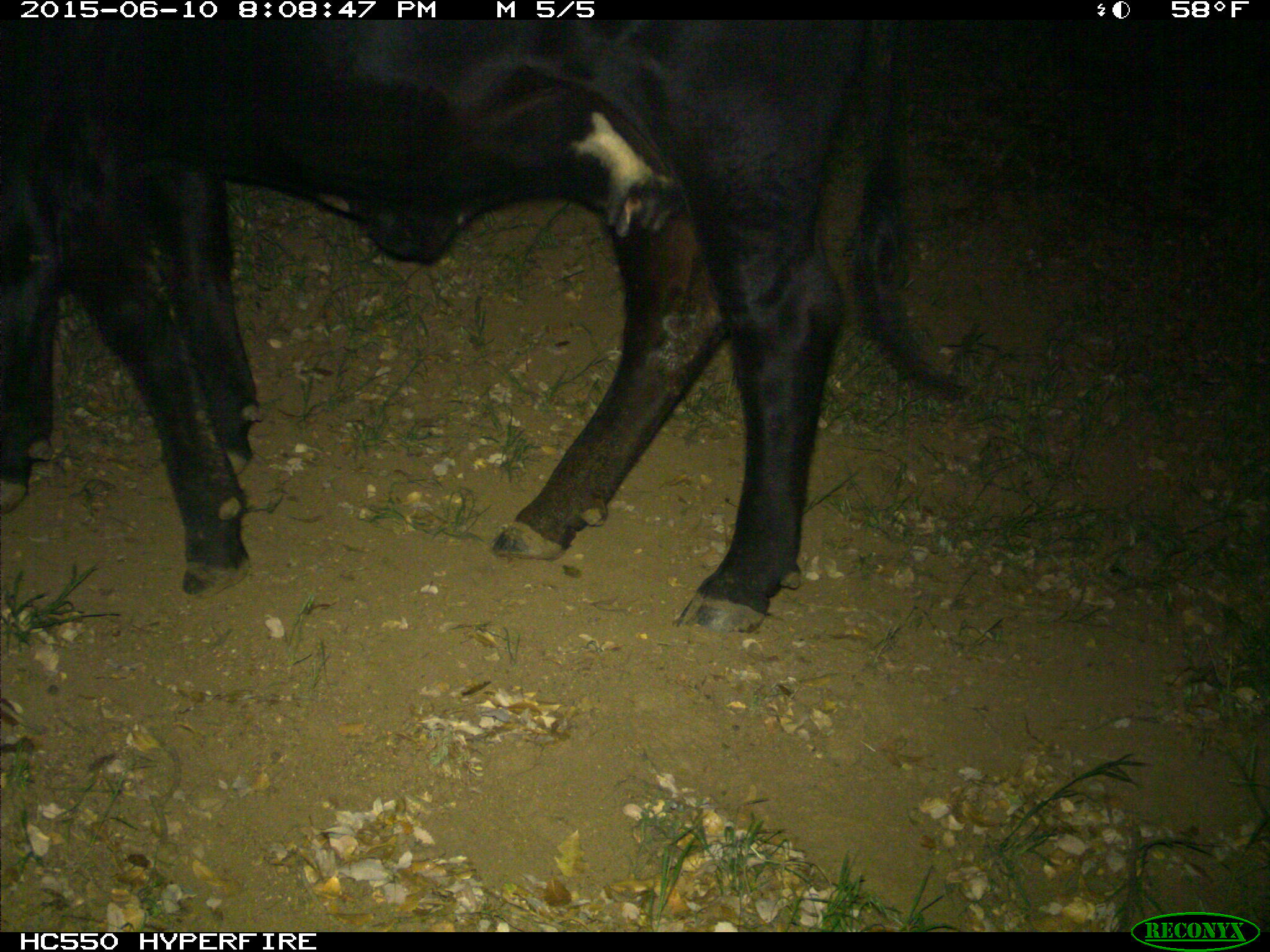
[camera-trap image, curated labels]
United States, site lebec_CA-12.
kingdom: Animalia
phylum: Chordata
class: Mammalia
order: Artiodactyla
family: Bovidae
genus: Bos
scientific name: Bos taurus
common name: domestic cow